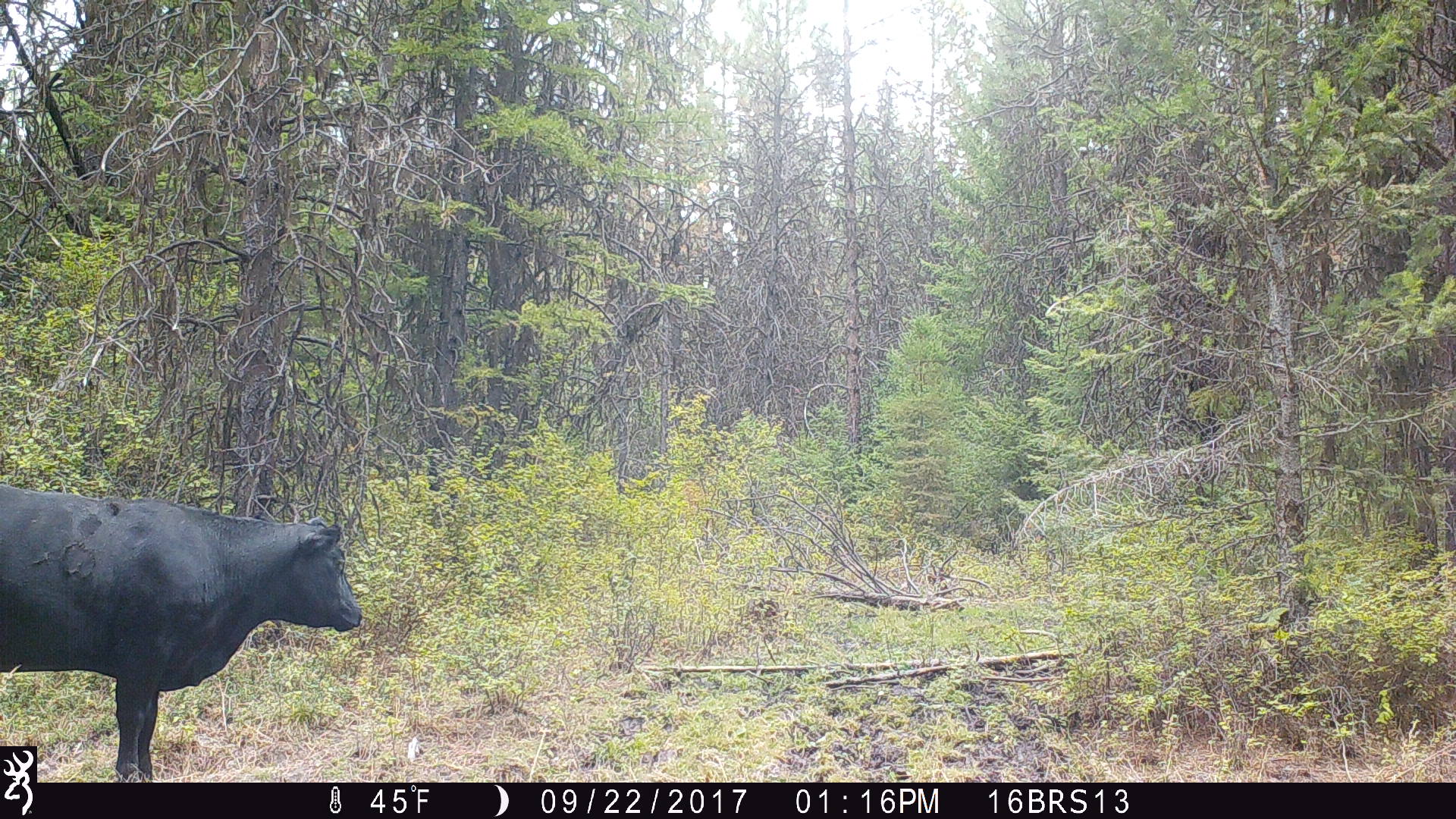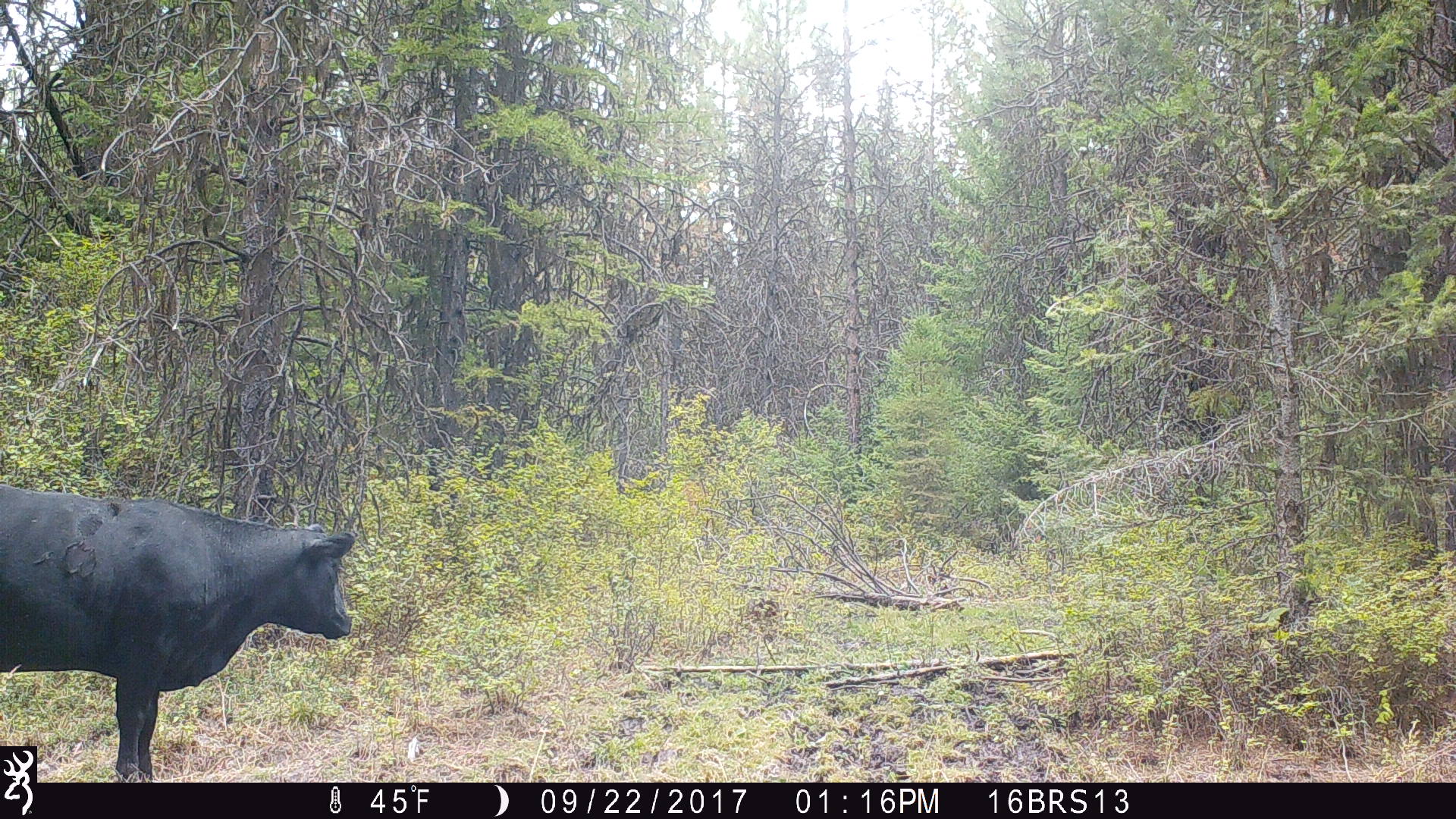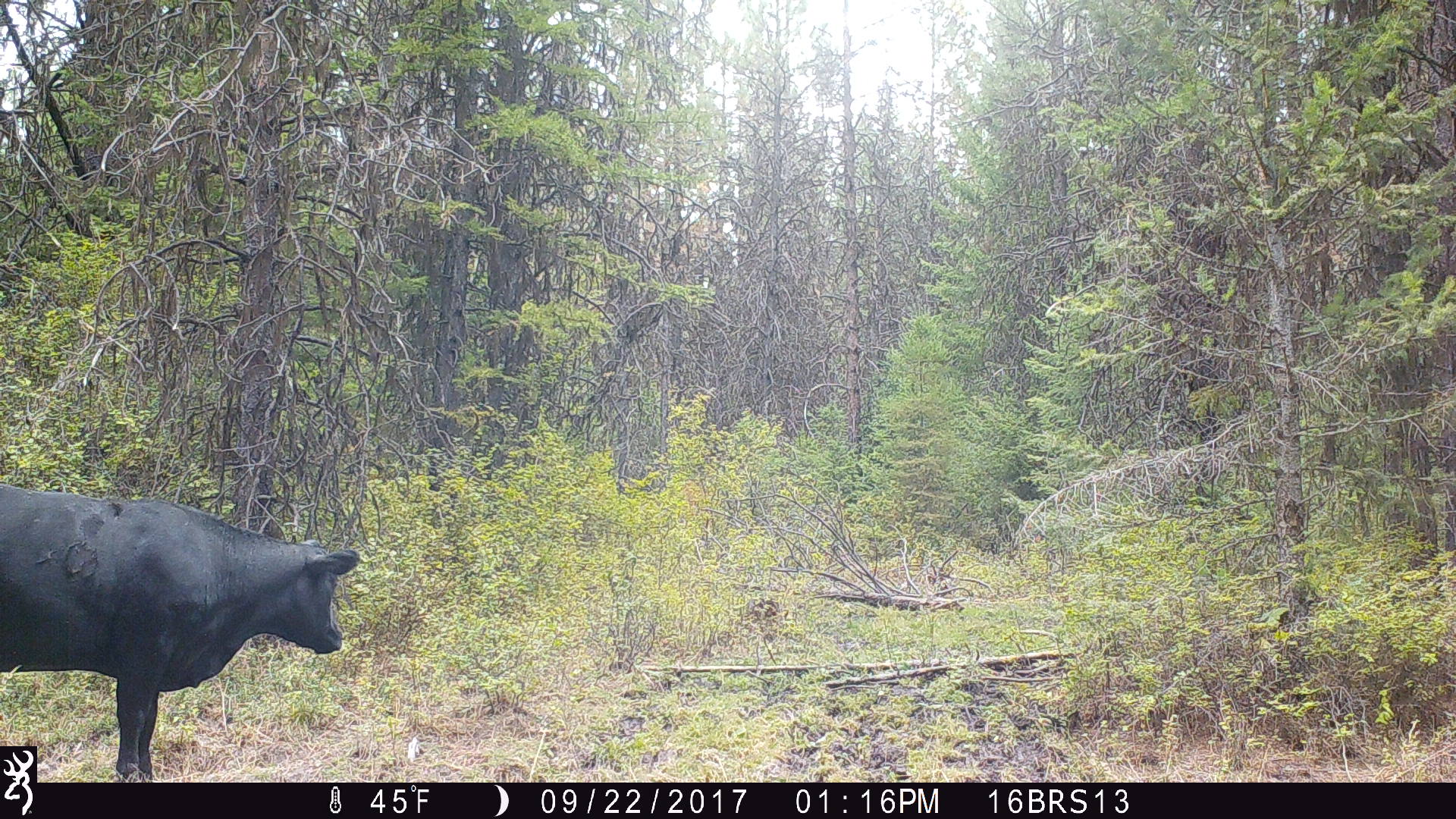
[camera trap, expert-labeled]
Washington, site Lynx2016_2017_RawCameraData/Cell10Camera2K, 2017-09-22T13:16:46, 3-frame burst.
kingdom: Animalia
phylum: Chordata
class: Mammalia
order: Artiodactyla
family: Bovidae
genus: Bos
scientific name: Bos taurus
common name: domestic cattle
Domestic cattle (Bos taurus). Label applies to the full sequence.